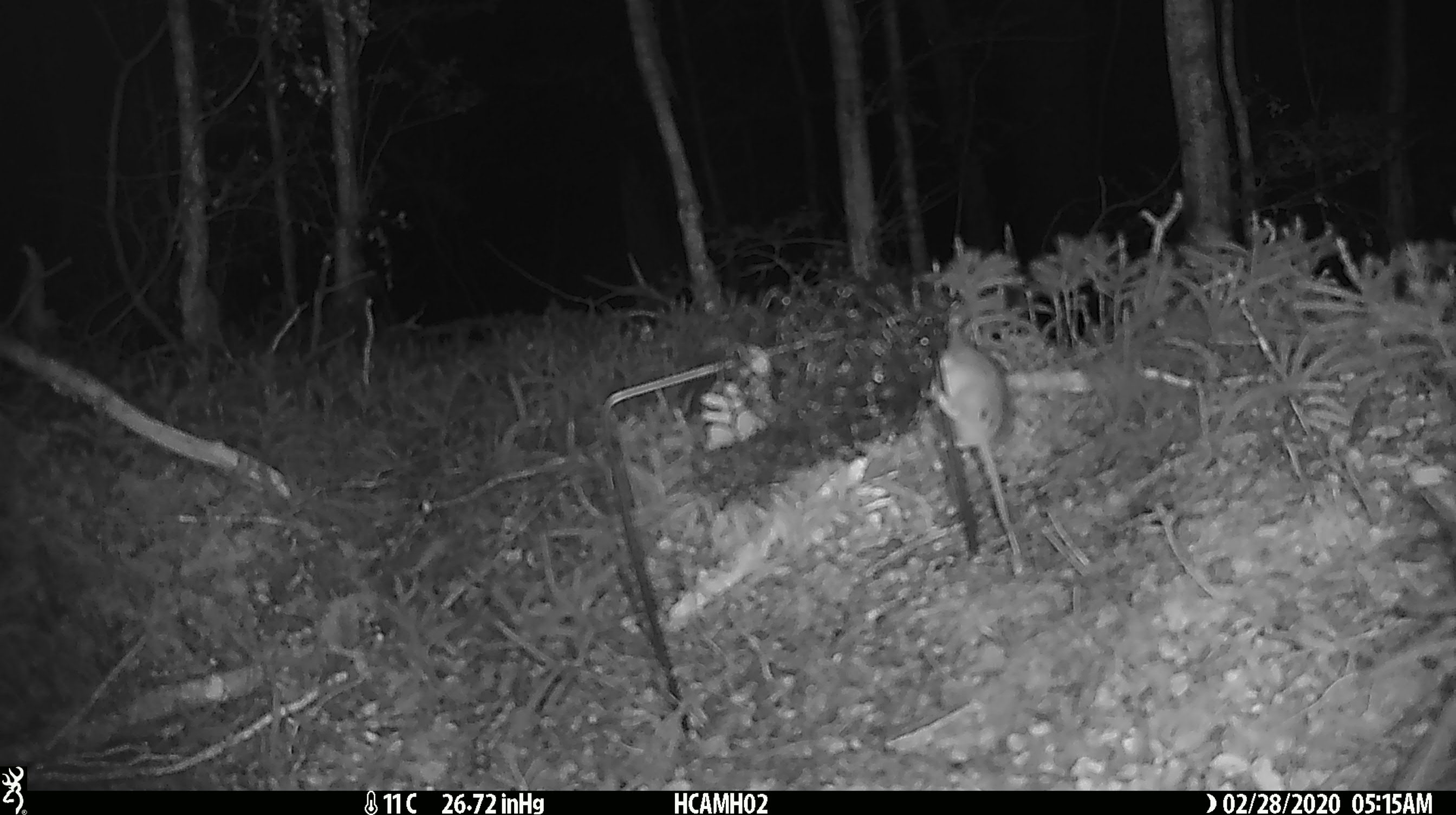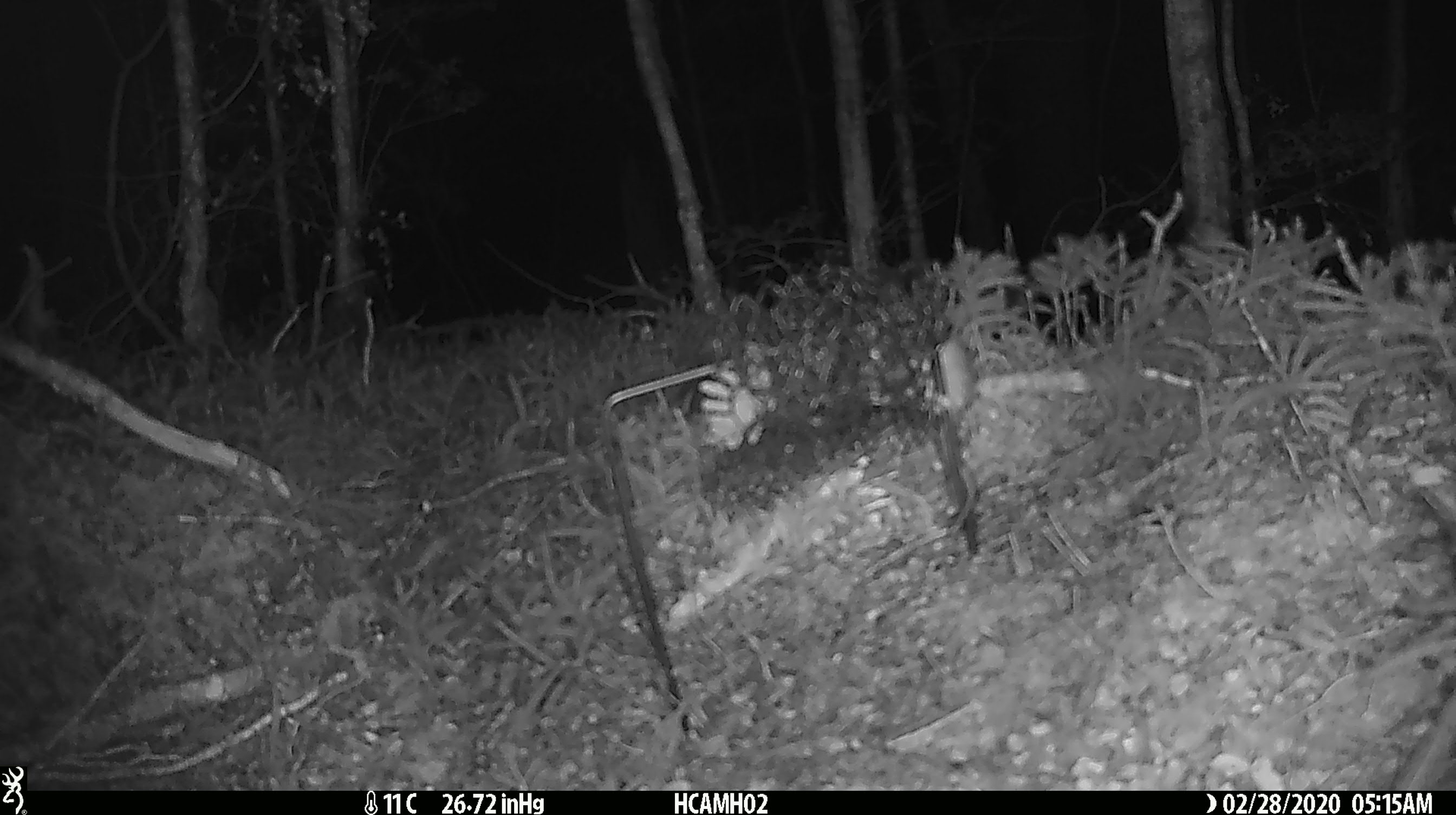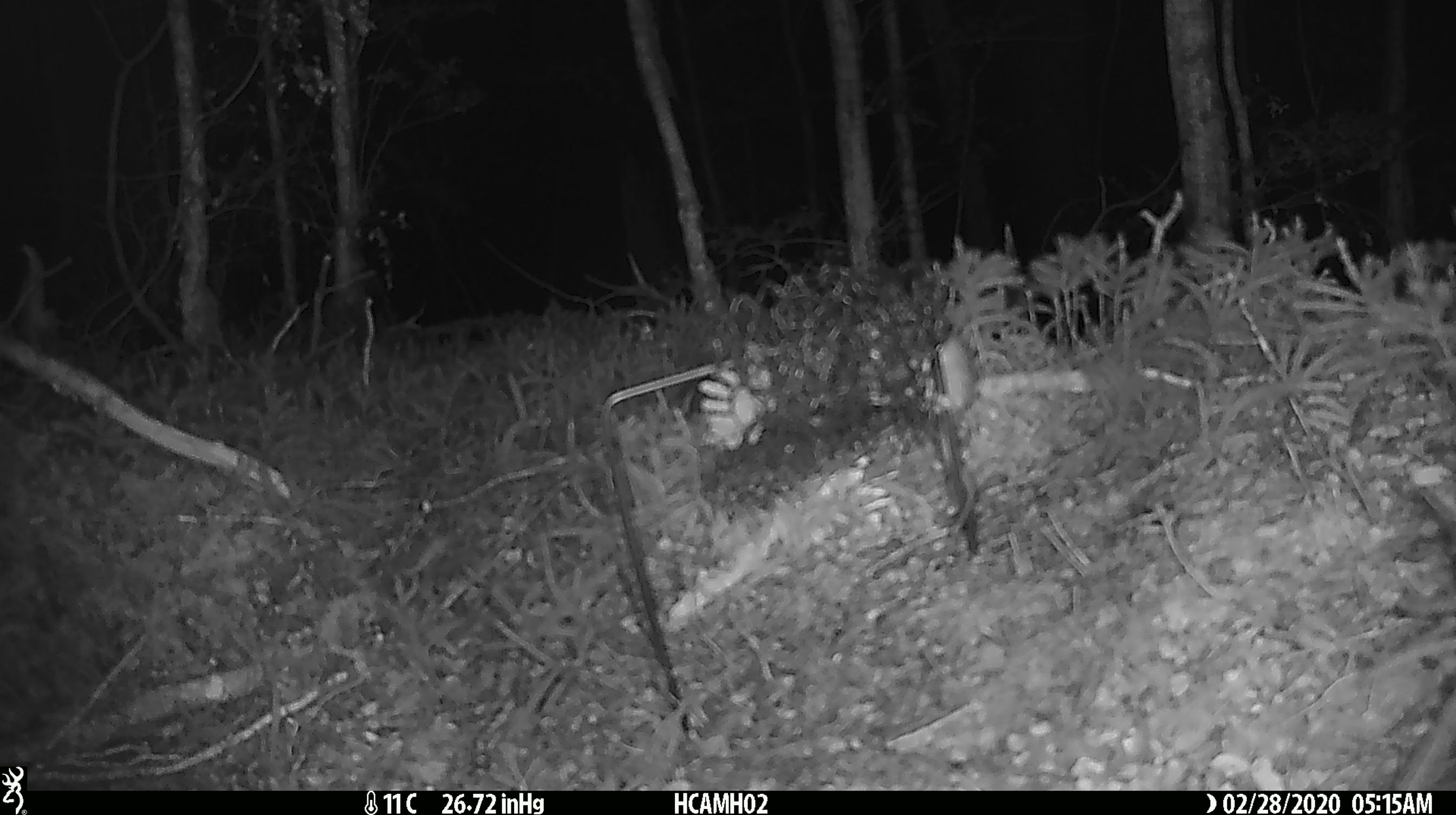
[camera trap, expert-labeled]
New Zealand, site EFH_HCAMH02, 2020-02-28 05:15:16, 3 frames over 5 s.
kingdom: Animalia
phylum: Chordata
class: Mammalia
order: Rodentia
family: Muridae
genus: Mus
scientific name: Mus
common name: mouse